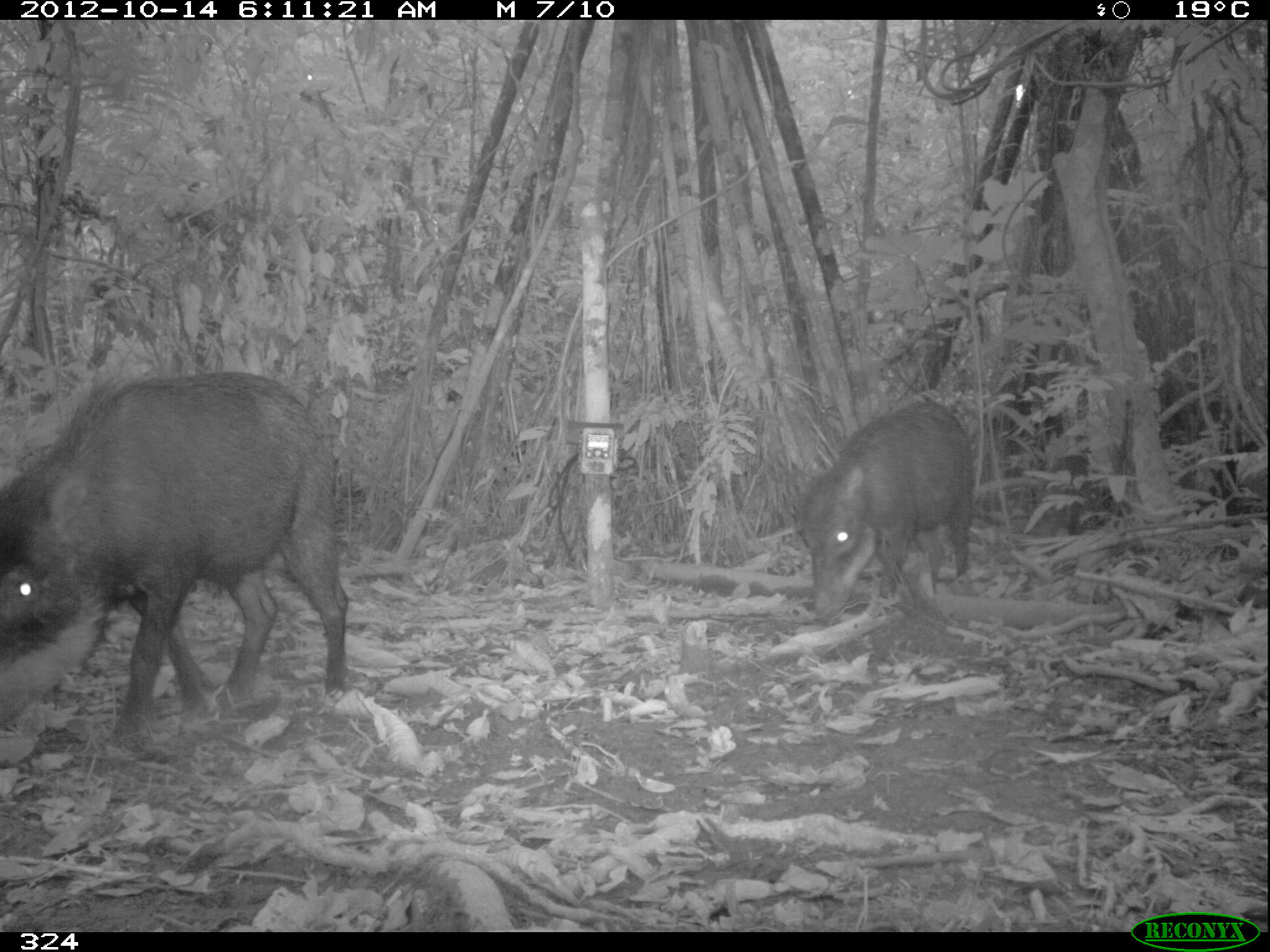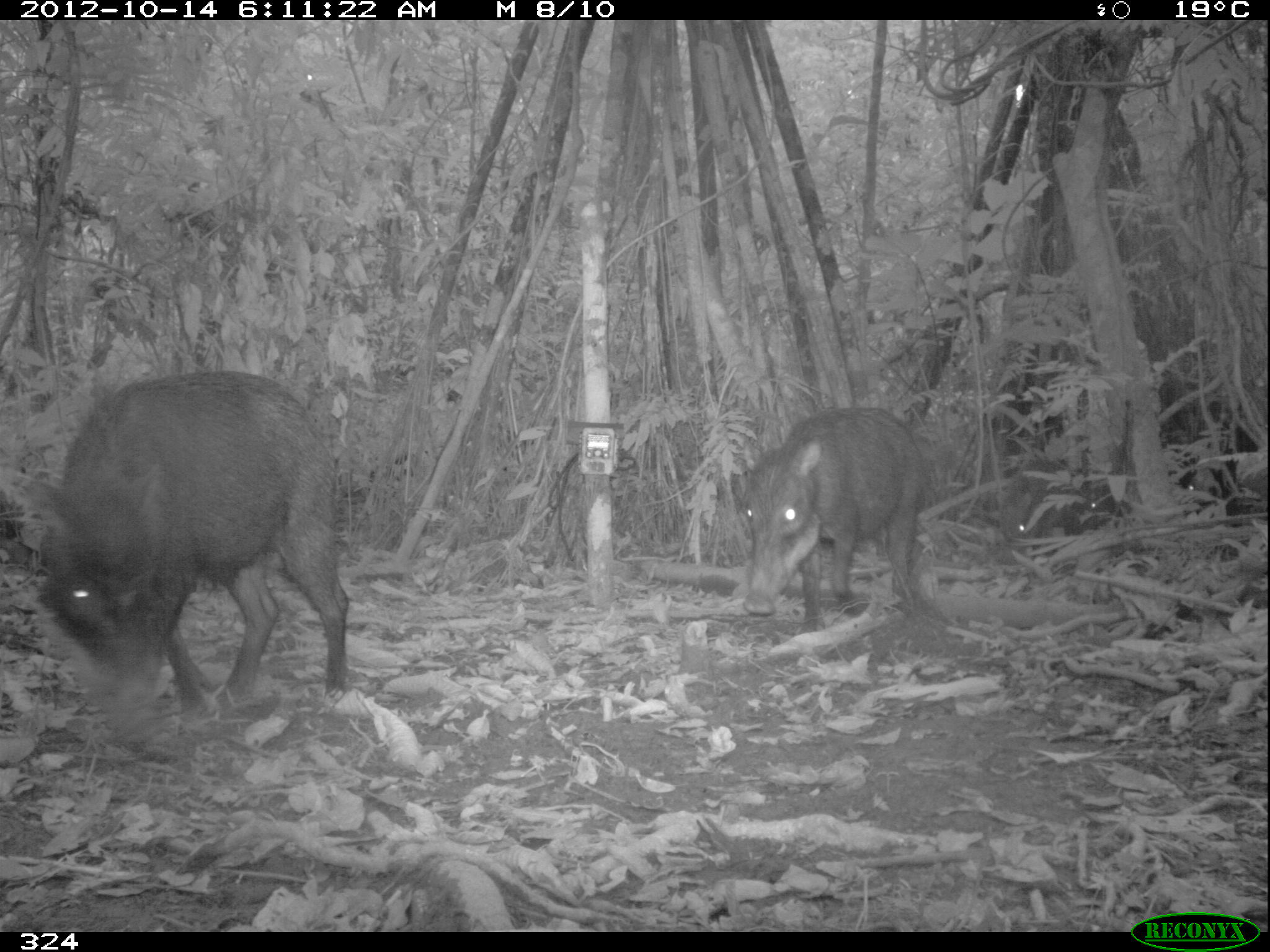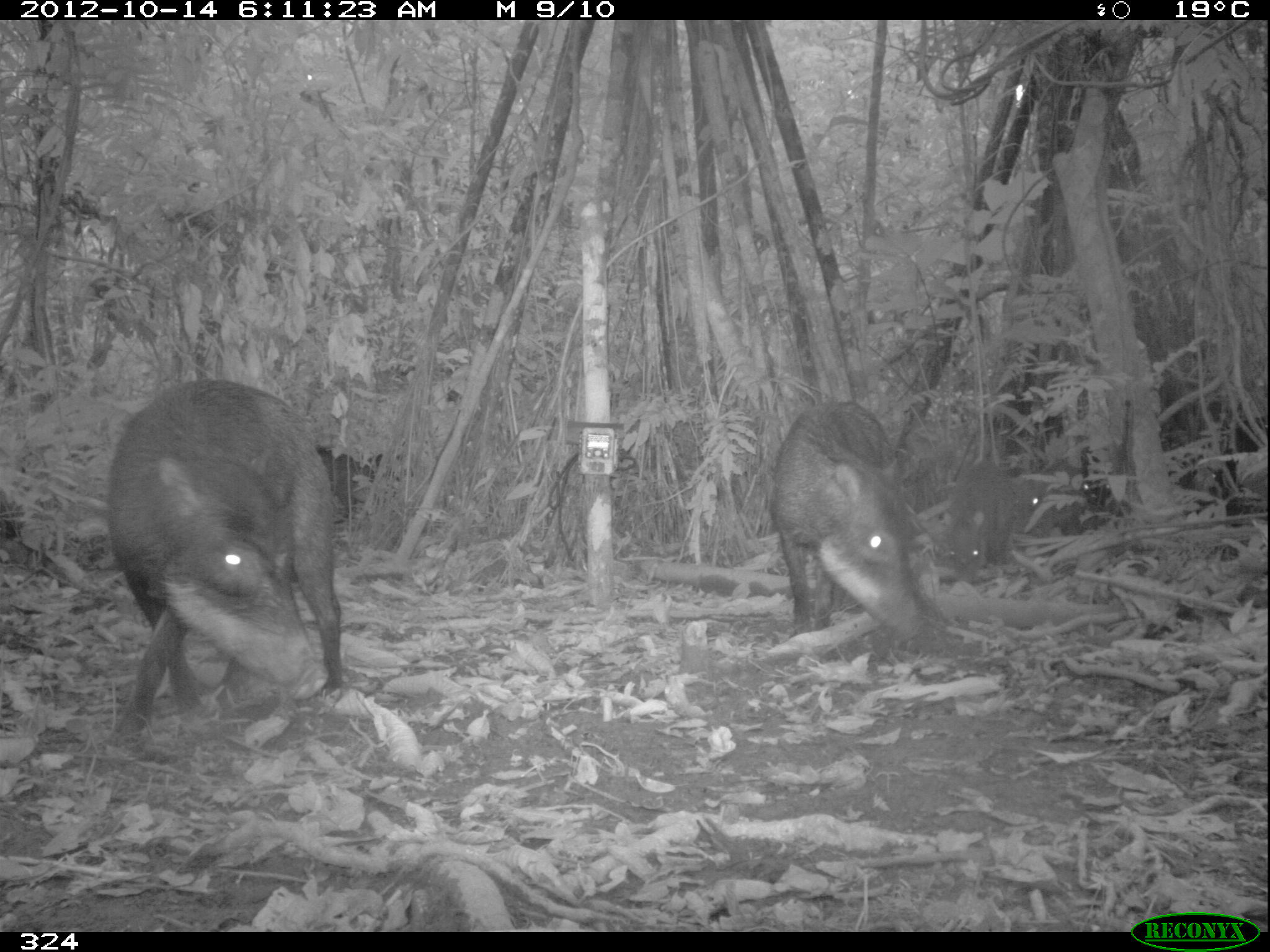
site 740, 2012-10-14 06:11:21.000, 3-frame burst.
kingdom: Animalia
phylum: Chordata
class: Mammalia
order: Artiodactyla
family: Tayassuidae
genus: Tayassu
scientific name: Tayassu pecari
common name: white-lipped peccary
Tayassu pecari (white-lipped peccary).